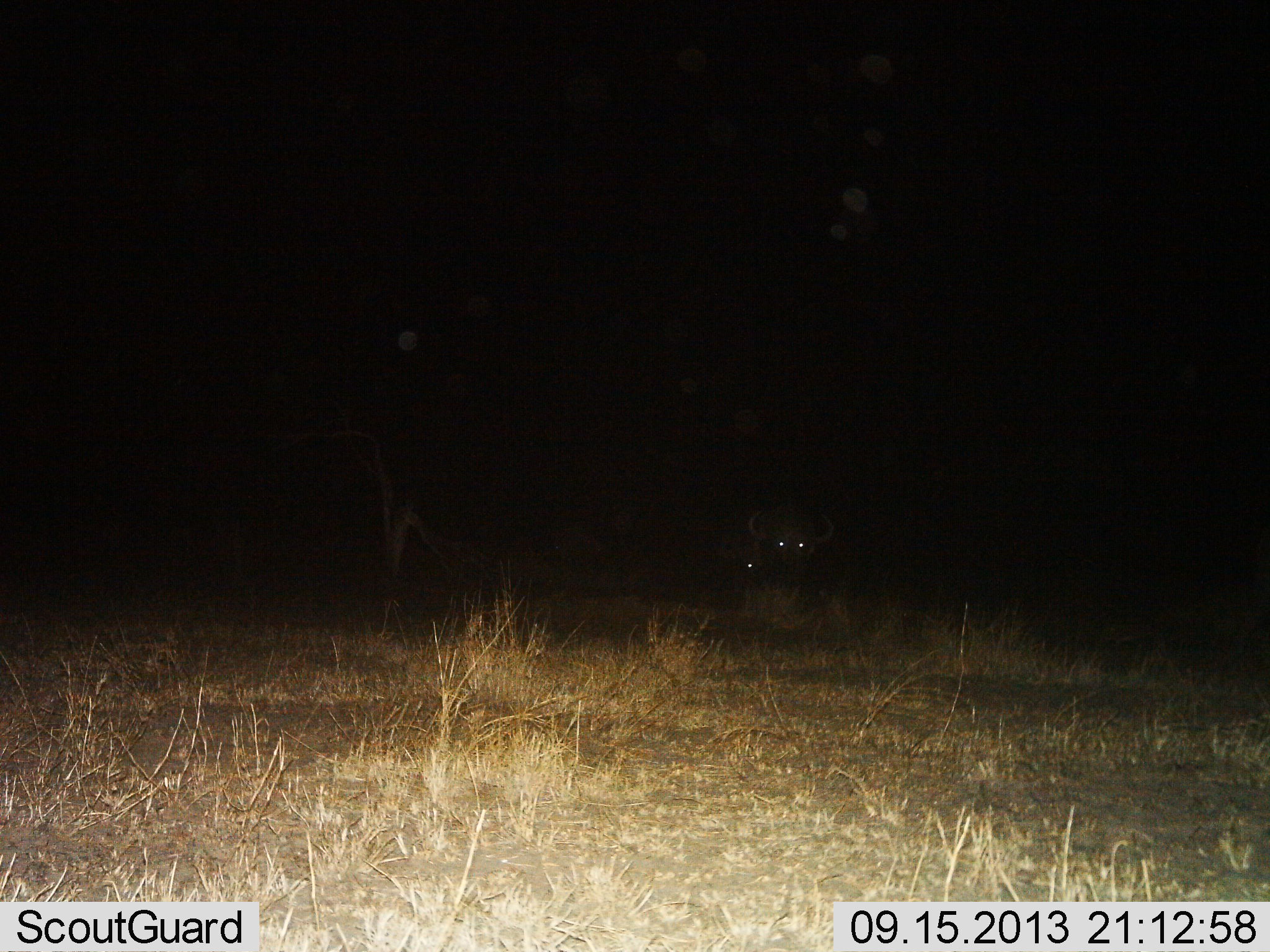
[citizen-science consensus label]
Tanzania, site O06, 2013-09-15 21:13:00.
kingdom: Animalia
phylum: Chordata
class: Mammalia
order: Artiodactyla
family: Bovidae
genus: Syncerus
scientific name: Syncerus caffer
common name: cape buffalo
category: buffalo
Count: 2.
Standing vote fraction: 64%.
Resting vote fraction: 36%.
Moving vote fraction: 14%.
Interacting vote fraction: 0%.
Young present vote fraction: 0%.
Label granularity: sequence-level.